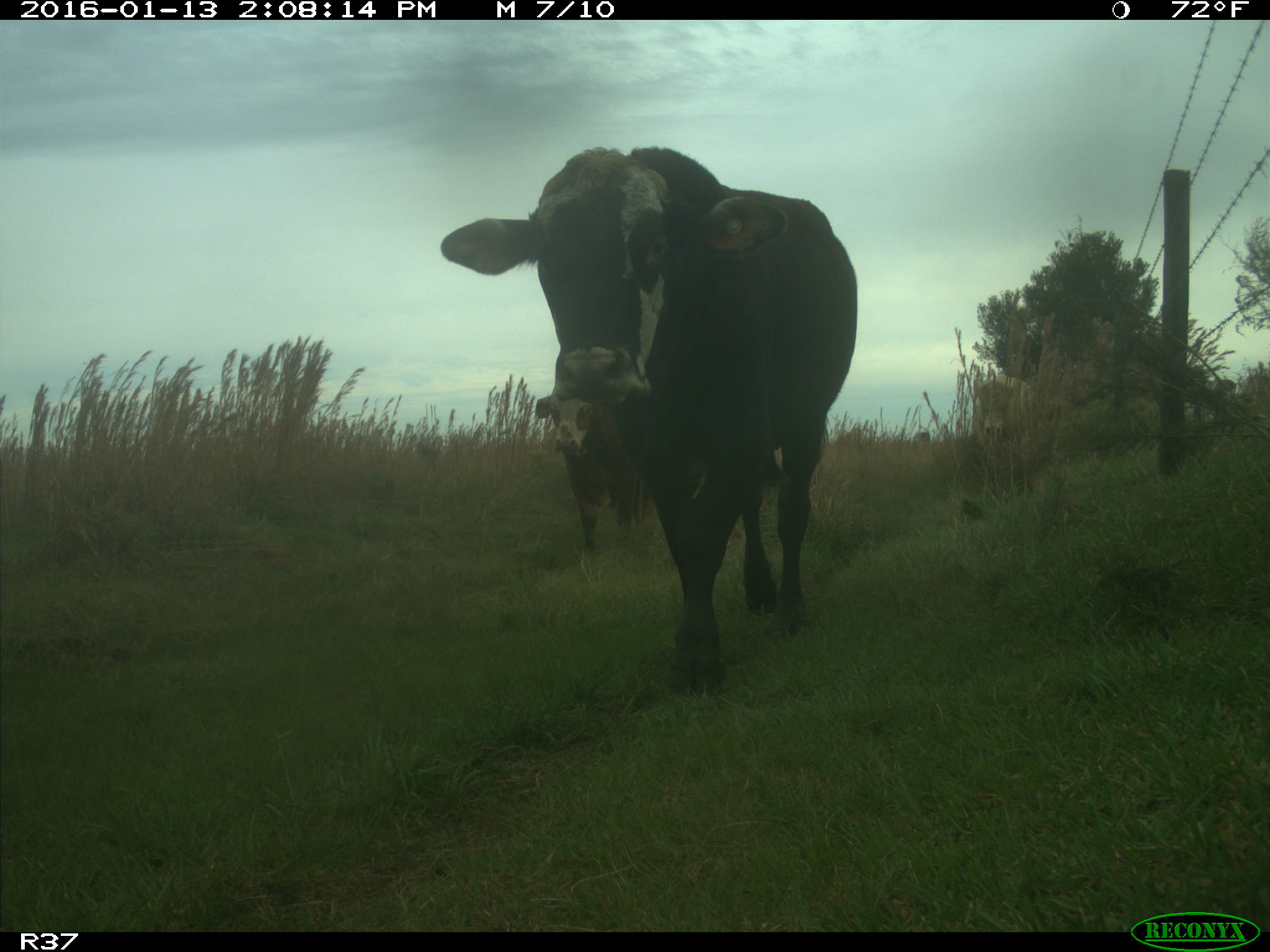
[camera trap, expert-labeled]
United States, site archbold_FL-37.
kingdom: Animalia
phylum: Chordata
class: Mammalia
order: Artiodactyla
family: Bovidae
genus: Bos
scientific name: Bos taurus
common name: domestic cow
Bos taurus (domestic cow).